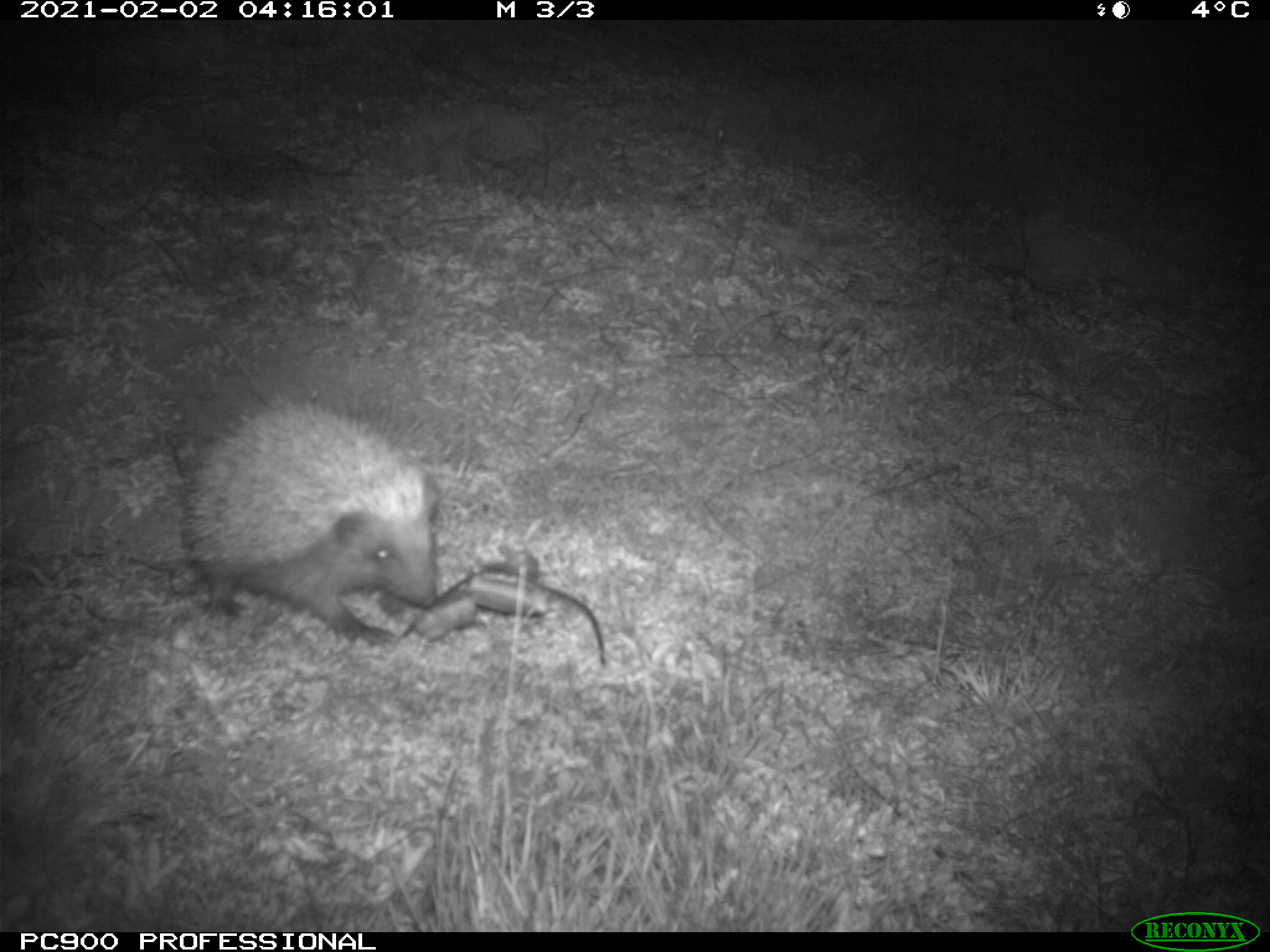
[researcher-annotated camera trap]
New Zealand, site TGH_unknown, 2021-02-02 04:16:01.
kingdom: Animalia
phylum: Chordata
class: Mammalia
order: Eulipotyphla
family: Erinaceidae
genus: Erinaceus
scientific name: Erinaceus europaeus europaeus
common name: european hedgehog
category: hedgehog